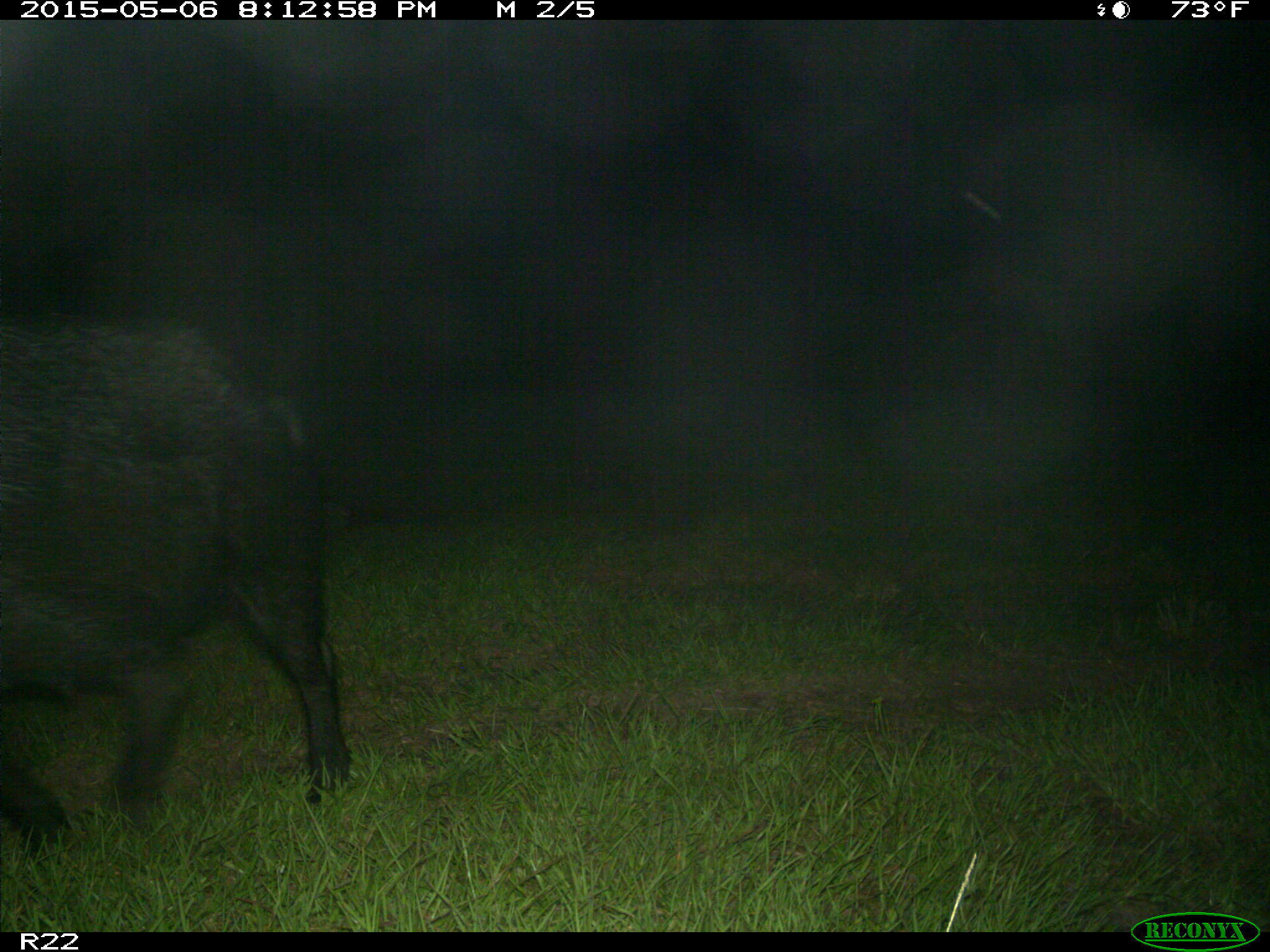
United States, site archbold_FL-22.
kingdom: Animalia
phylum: Chordata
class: Mammalia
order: Artiodactyla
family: Suidae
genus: Sus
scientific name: Sus scrofa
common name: wild boar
Sus scrofa (wild boar).